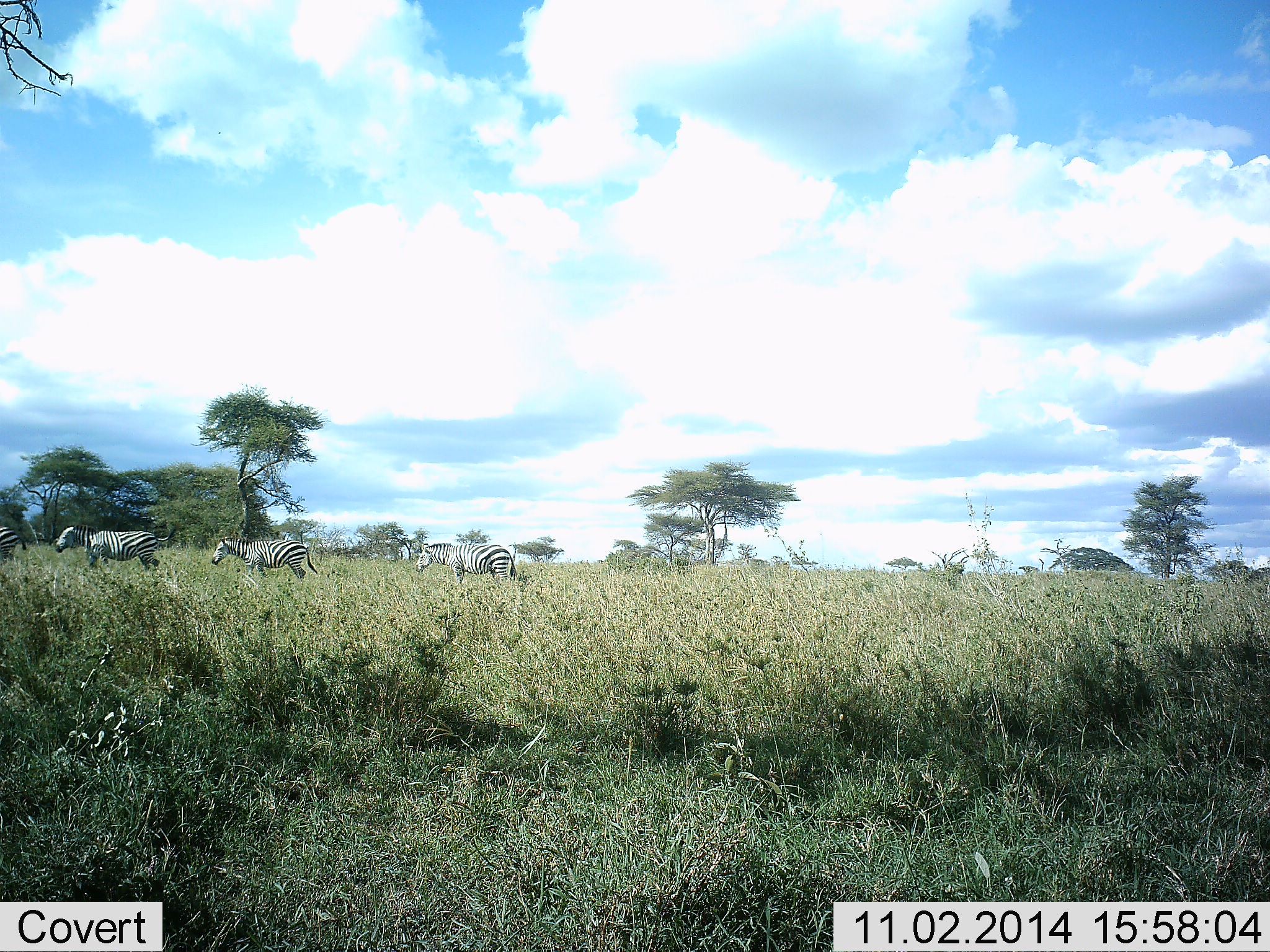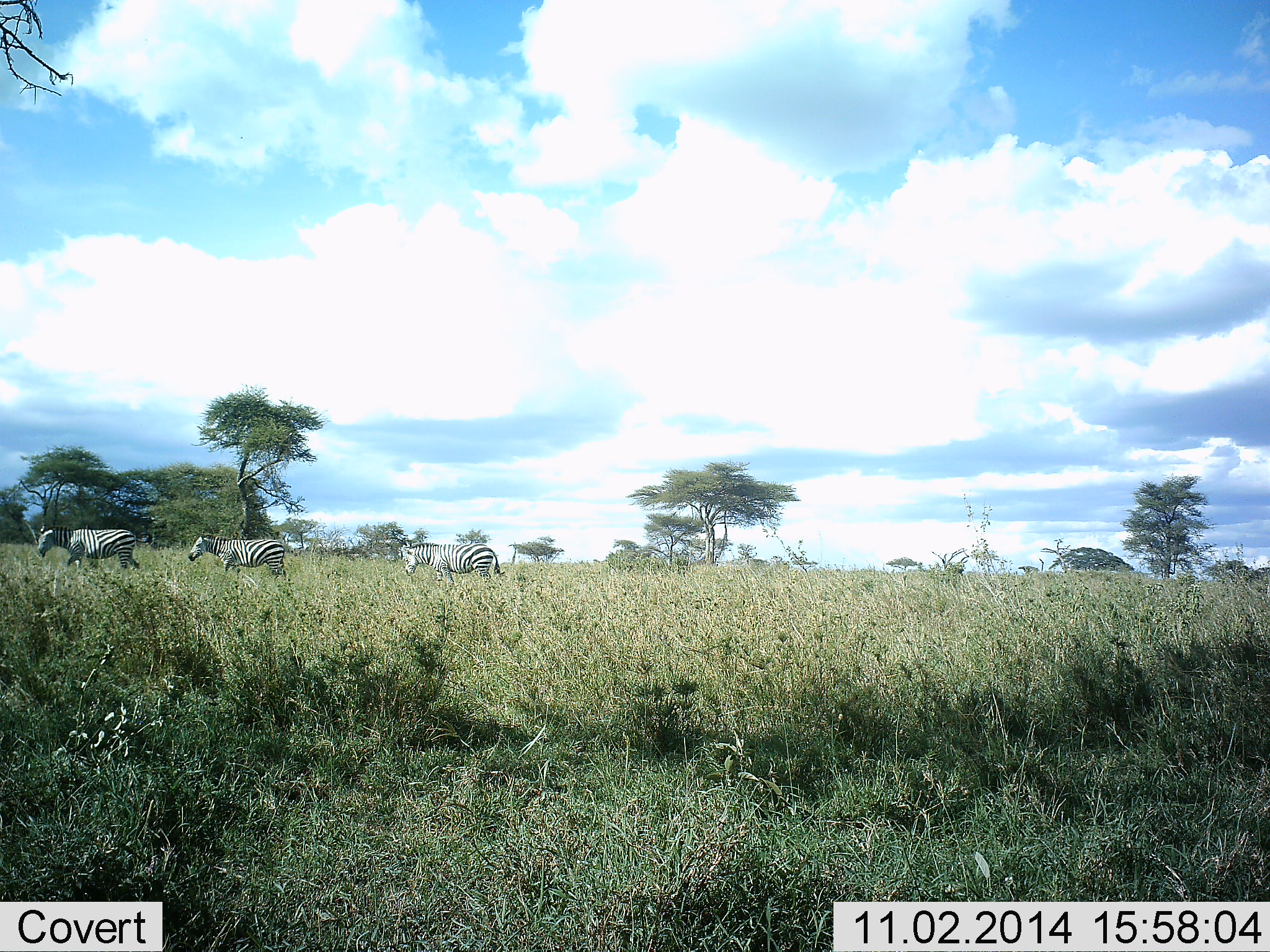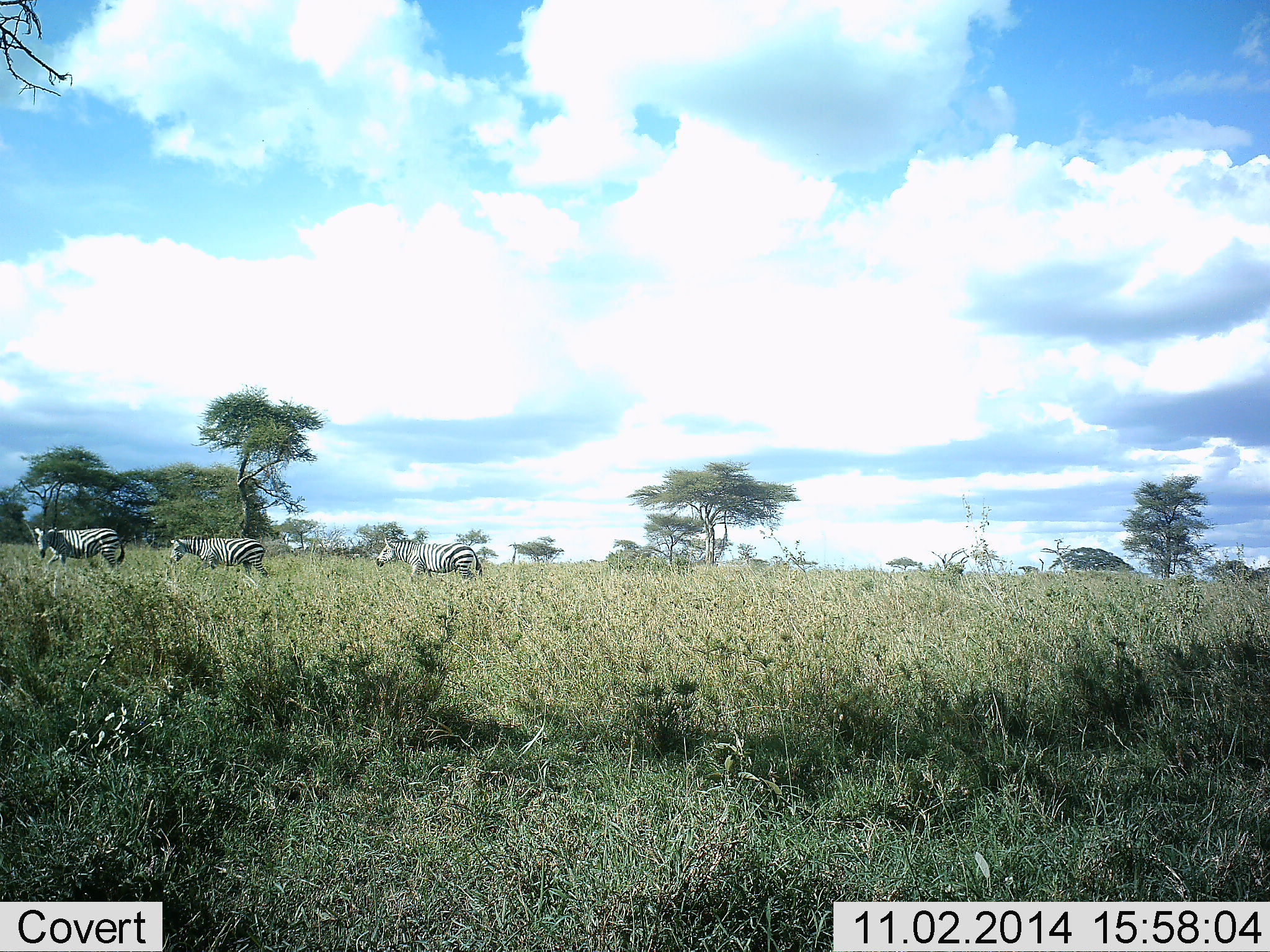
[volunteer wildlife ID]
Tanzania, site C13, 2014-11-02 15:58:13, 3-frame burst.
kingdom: Animalia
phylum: Chordata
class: Mammalia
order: Perissodactyla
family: Equidae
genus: Equus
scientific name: Equus quagga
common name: plains zebra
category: zebra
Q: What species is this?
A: Zebra (plains zebra) (Equus quagga).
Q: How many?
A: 3.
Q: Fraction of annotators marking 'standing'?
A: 10%.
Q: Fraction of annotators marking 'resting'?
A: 0%.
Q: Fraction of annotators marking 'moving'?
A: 100%.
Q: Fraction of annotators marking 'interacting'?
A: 0%.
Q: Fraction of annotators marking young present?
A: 0%.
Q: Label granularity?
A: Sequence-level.